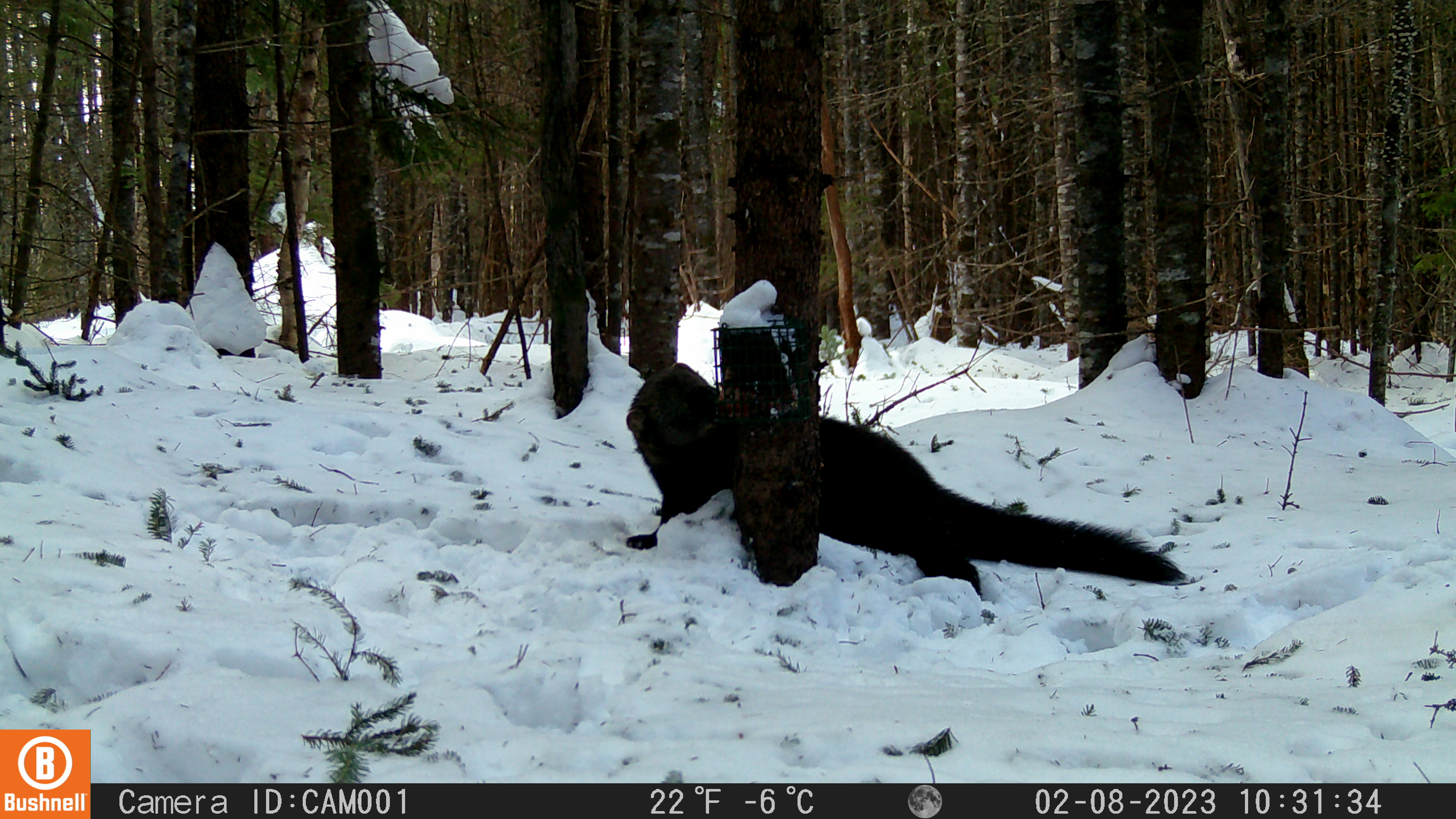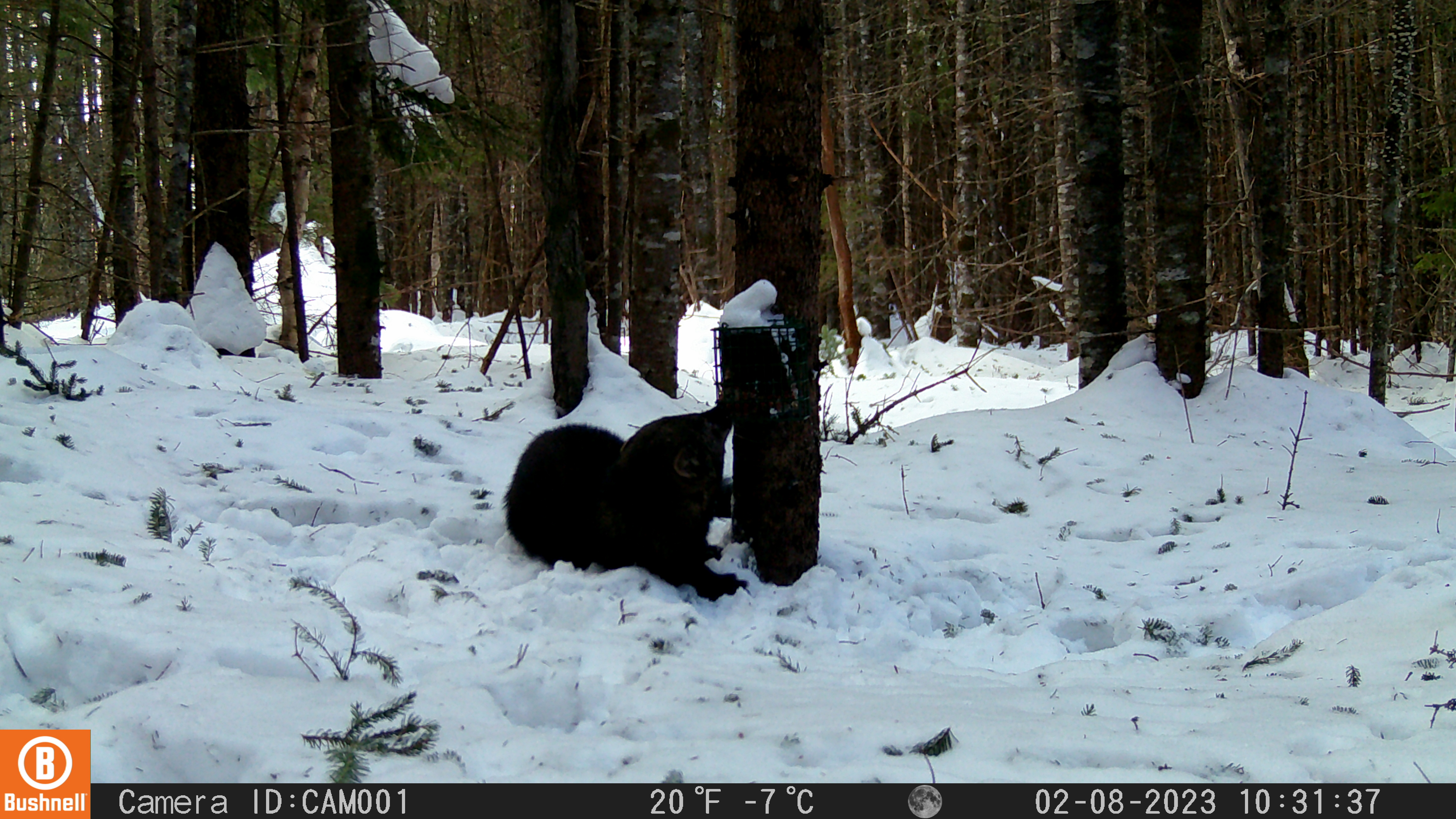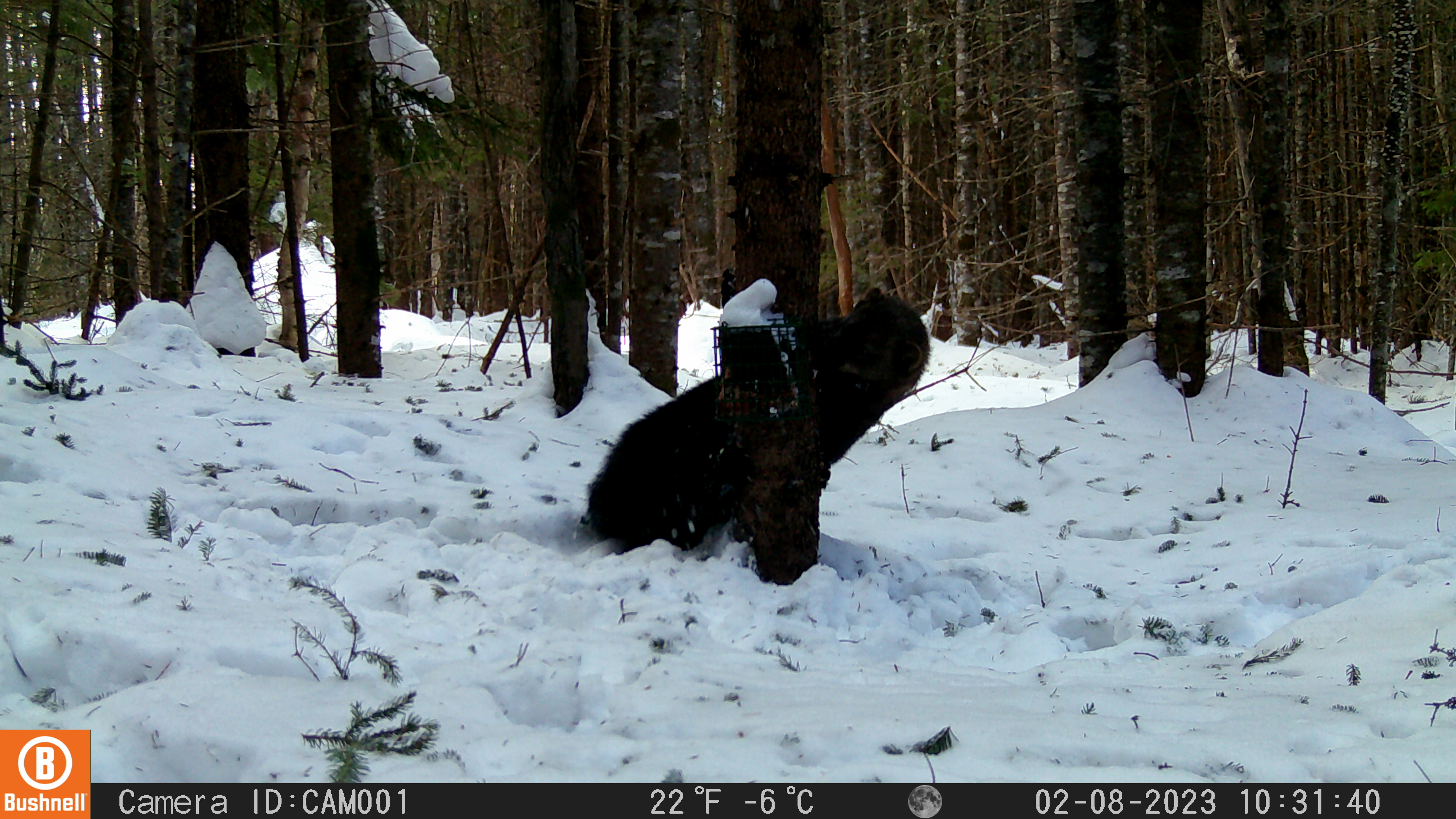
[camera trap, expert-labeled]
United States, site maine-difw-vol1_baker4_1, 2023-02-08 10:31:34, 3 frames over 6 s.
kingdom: Animalia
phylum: Chordata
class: Mammalia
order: Carnivora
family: Mustelidae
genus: Pekania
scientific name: Pekania pennanti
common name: fisher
Fisher (Pekania pennanti).